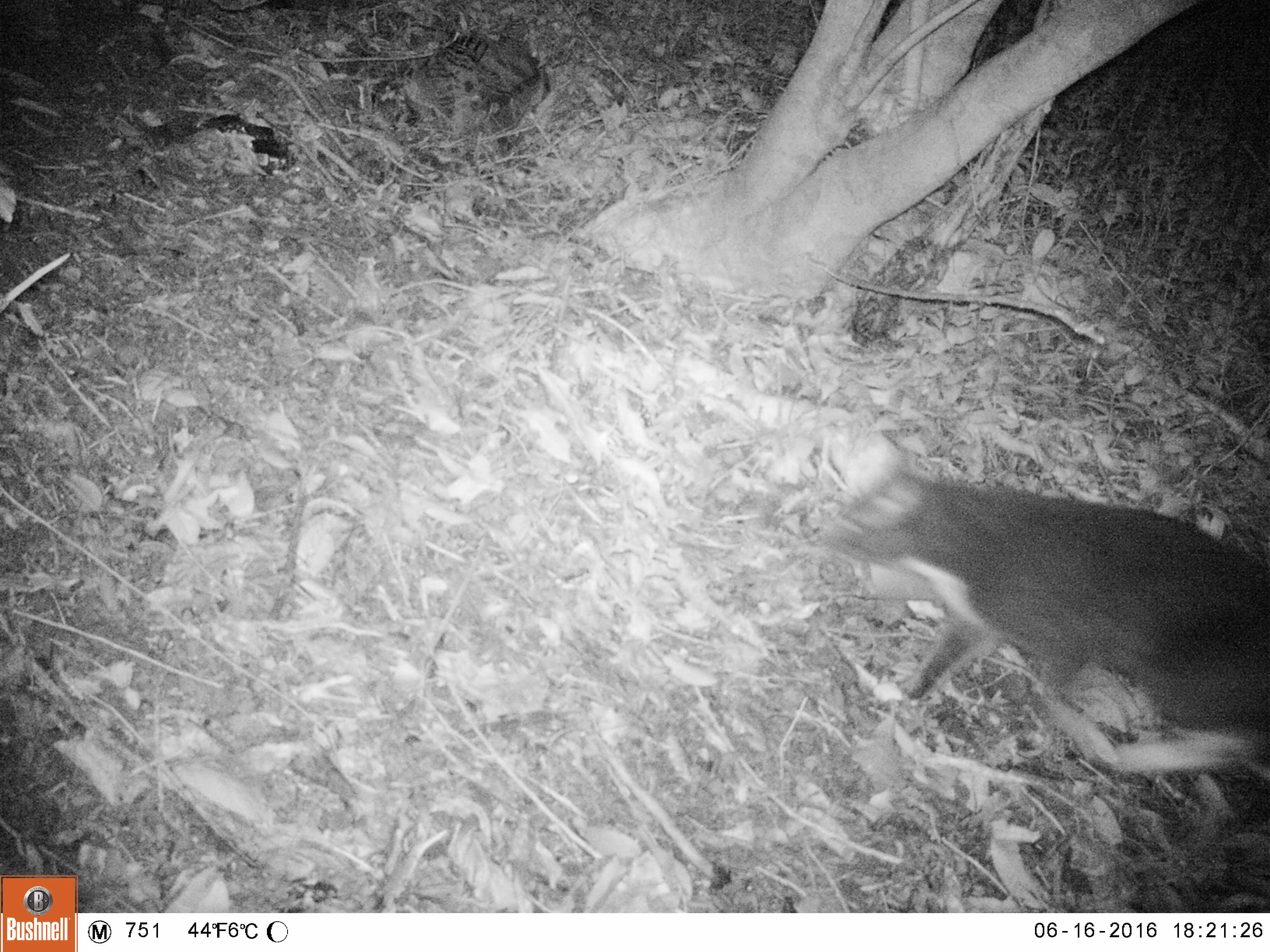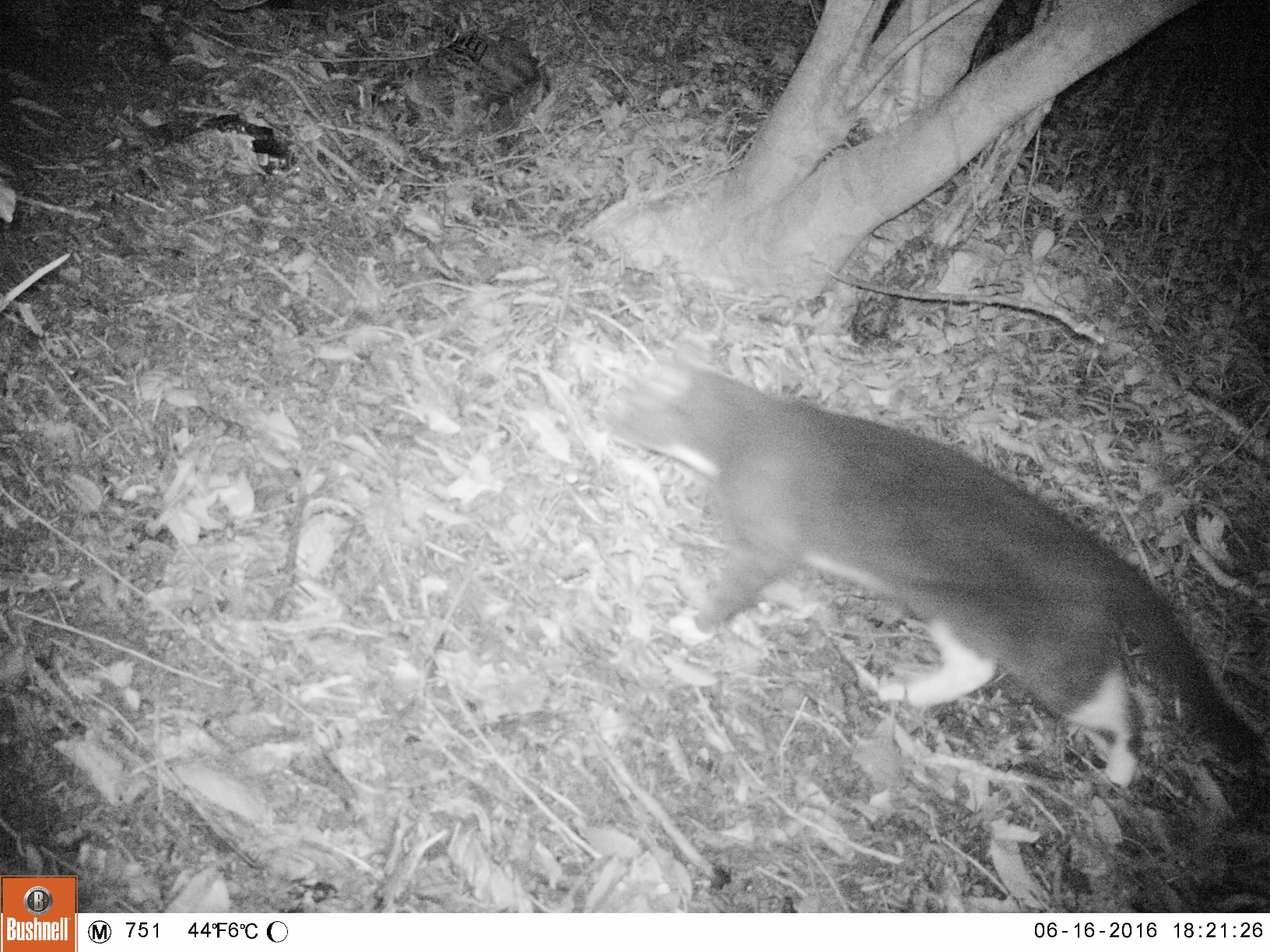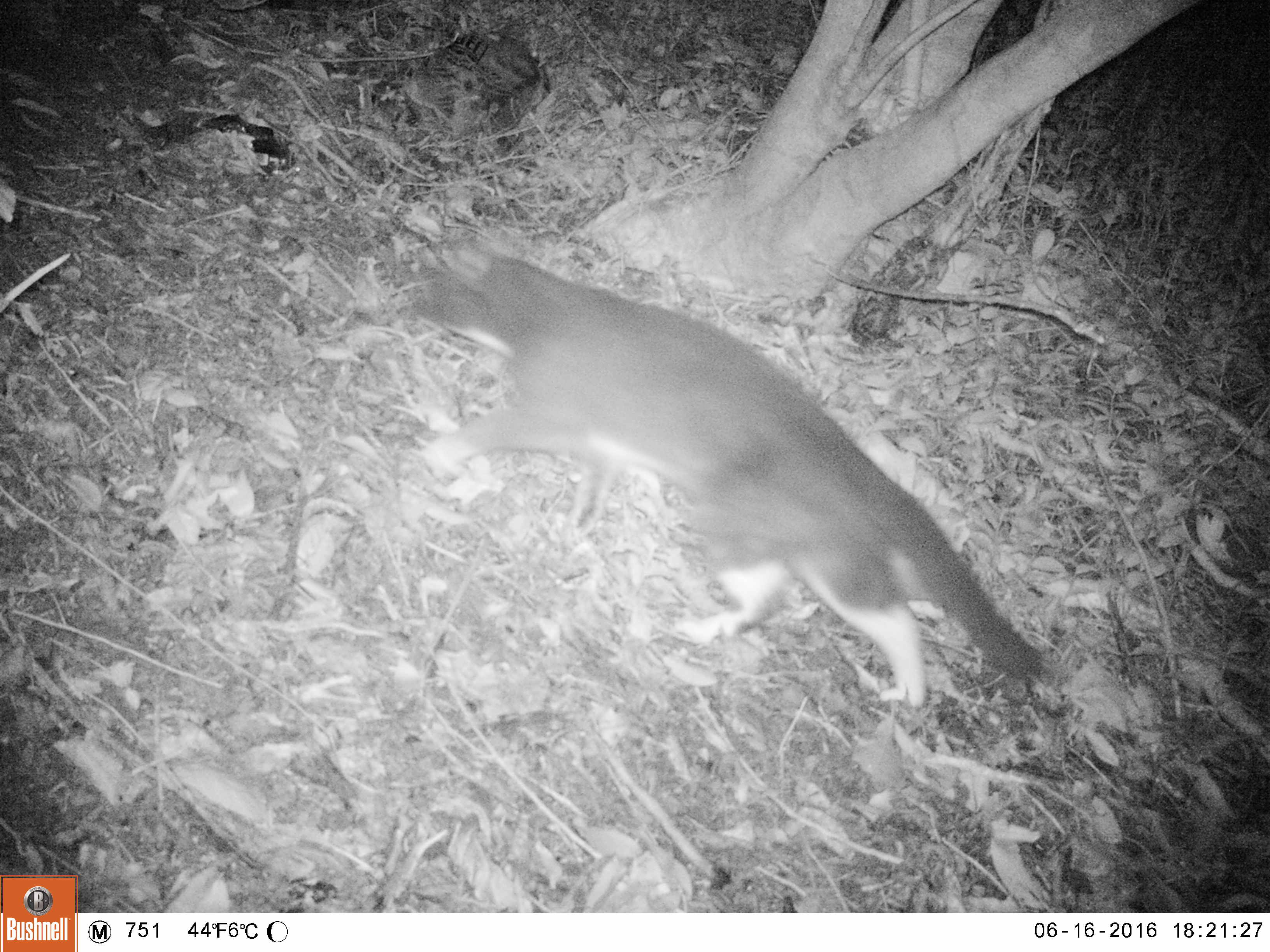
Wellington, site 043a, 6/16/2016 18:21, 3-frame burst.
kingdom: Animalia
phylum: Chordata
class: Mammalia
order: Carnivora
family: Felidae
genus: Felis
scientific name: Felis catus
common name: cat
Cat (Felis catus).